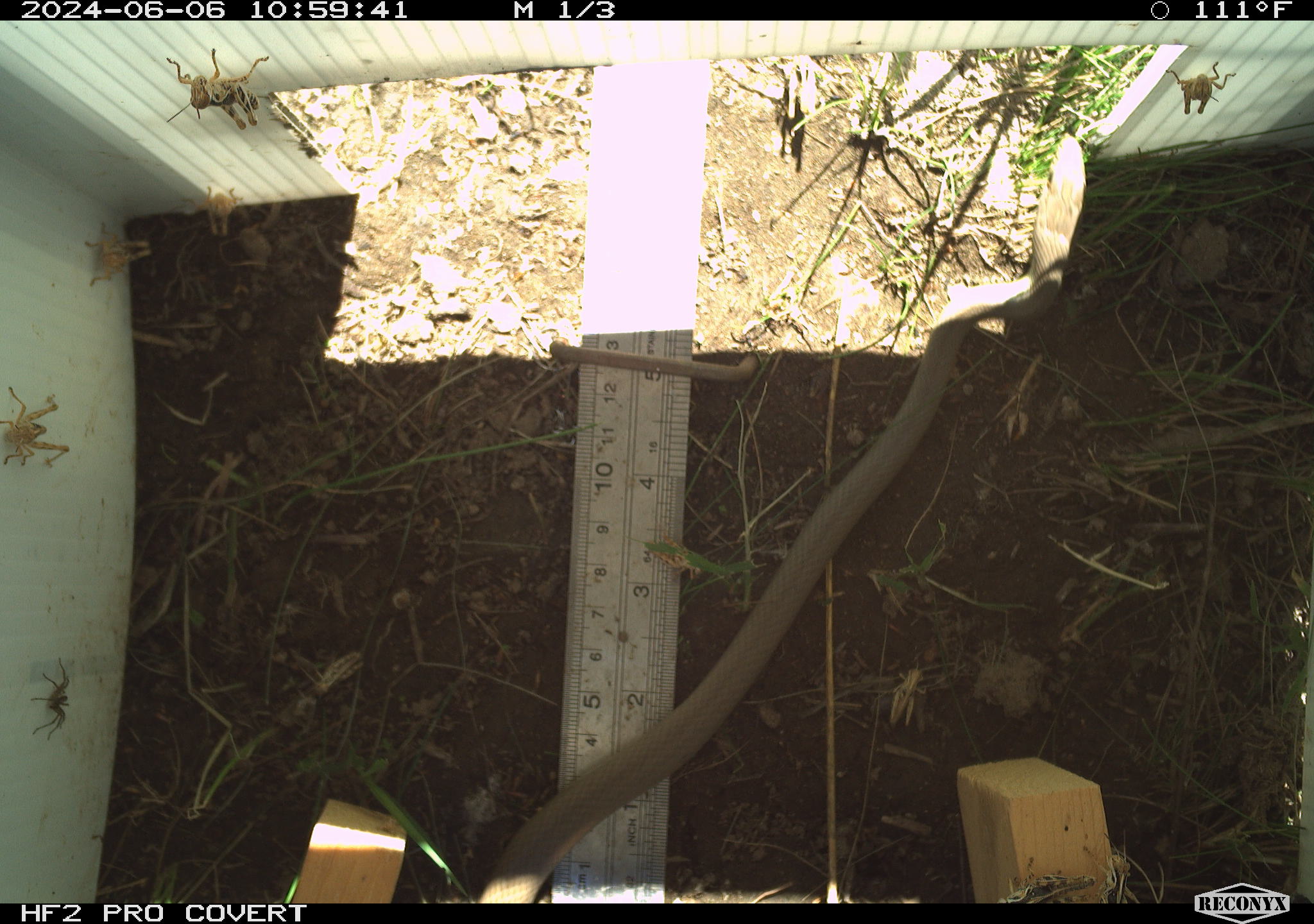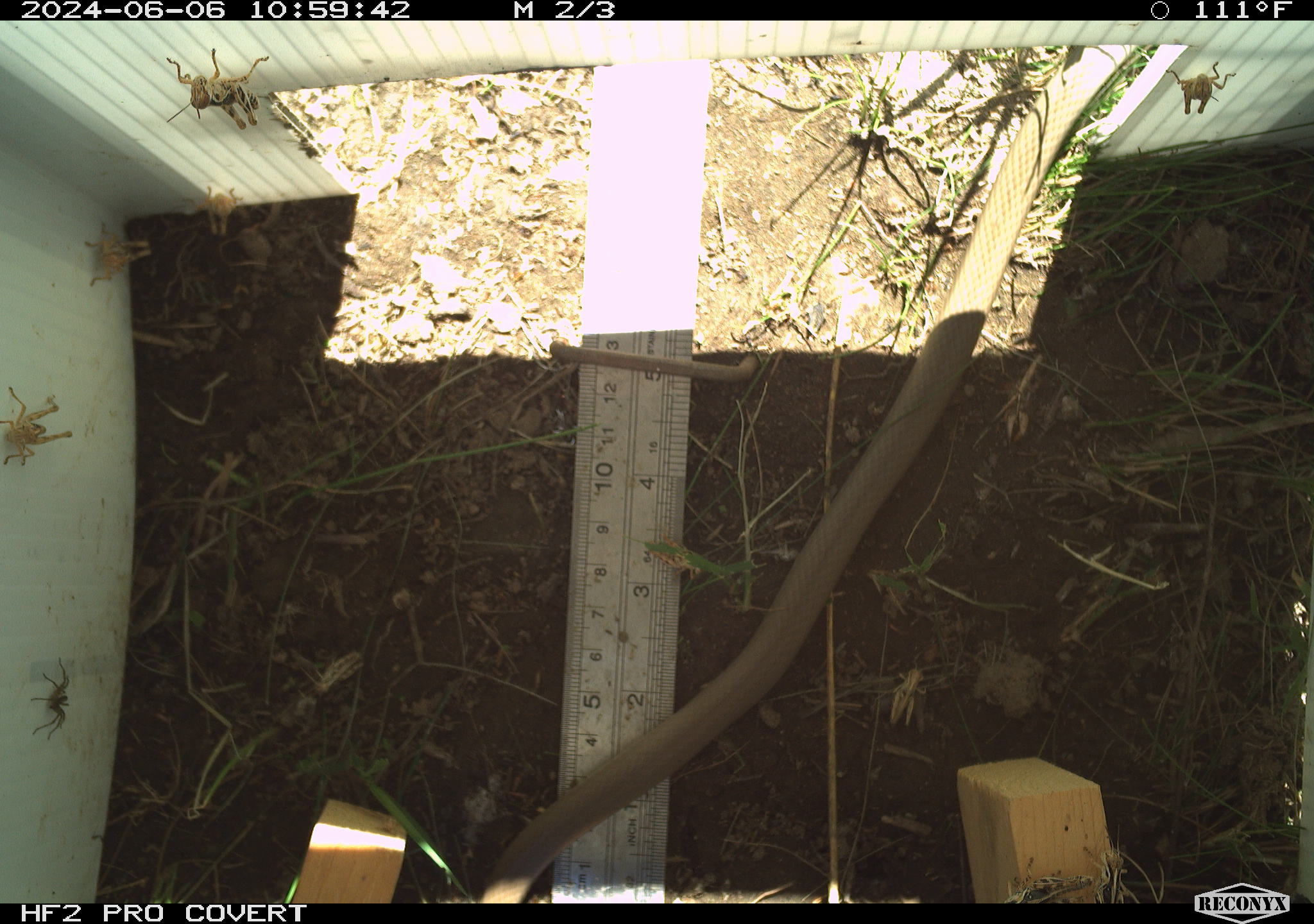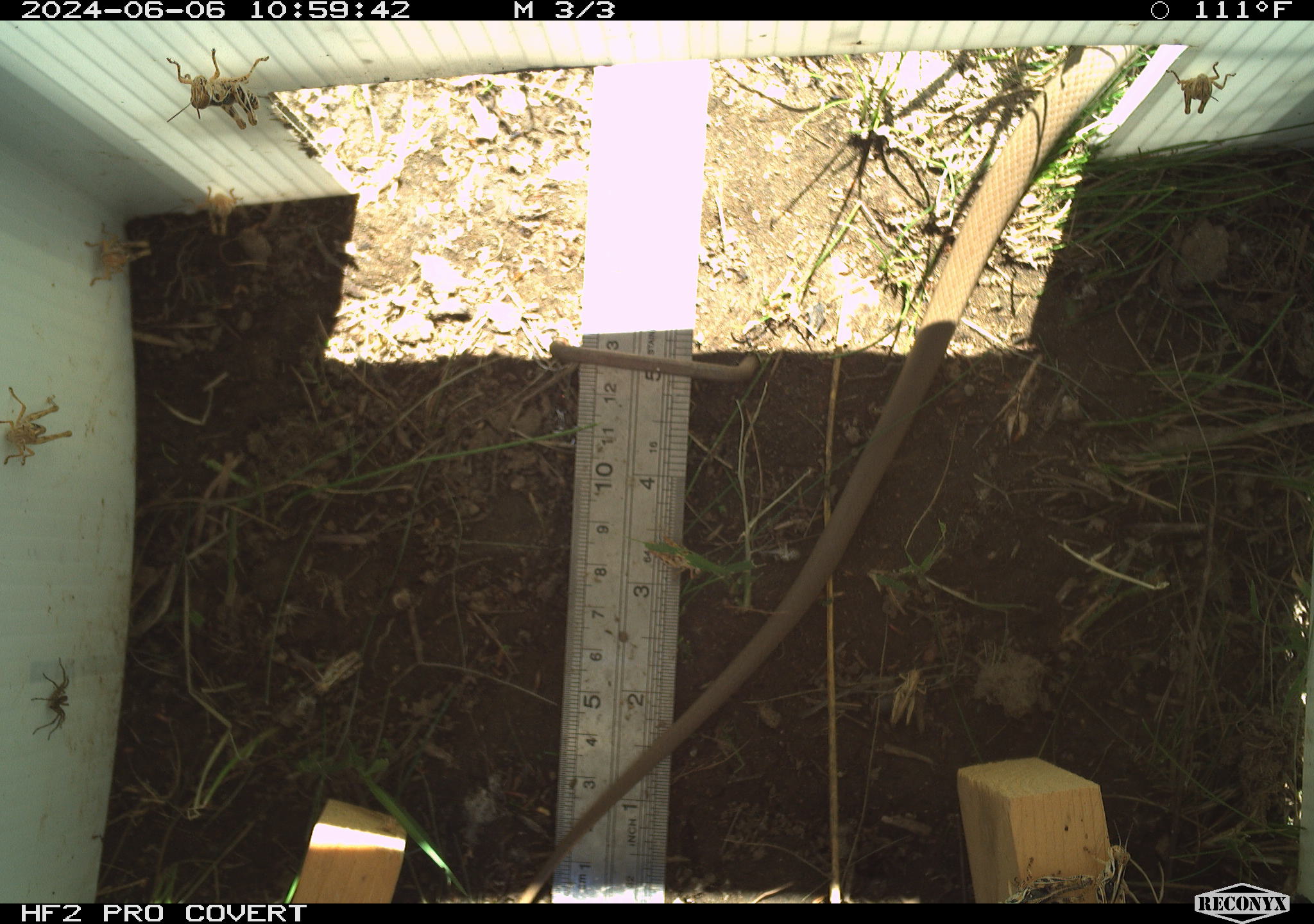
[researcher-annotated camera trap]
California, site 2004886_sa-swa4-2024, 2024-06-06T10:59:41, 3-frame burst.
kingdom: Animalia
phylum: Arthropoda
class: Insecta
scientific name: Insecta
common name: insect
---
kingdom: Animalia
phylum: Chordata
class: Reptilia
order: Squamata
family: Colubridae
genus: Coluber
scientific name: Coluber constrictor mormon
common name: western yellow-bellied racer